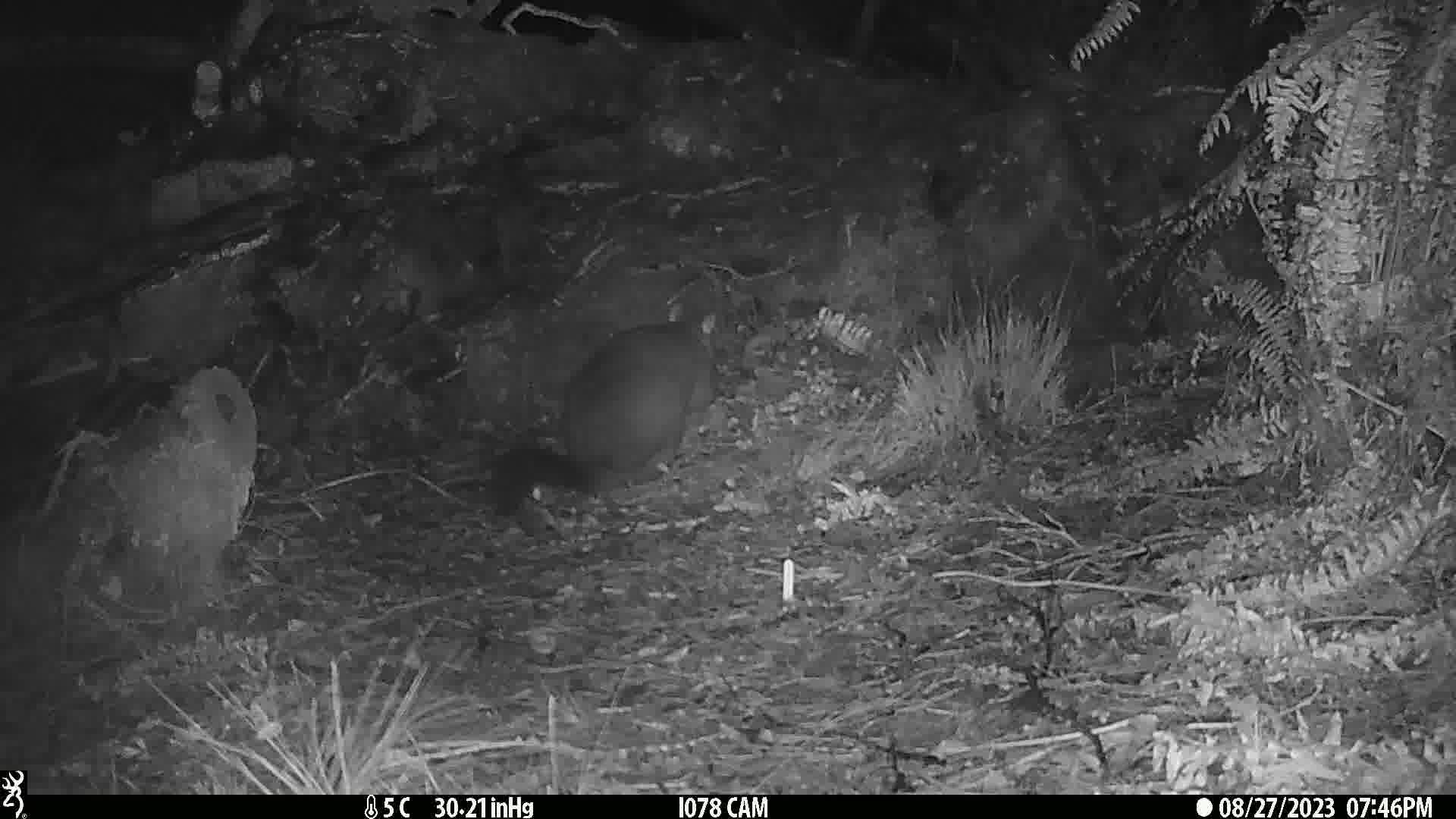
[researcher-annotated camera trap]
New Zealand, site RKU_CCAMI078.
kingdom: Animalia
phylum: Chordata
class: Mammalia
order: Diprotodontia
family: Phalangeridae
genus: Trichosurus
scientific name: Trichosurus vulpecula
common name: common brushtail possum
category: possum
Possum (common brushtail possum) (Trichosurus vulpecula).